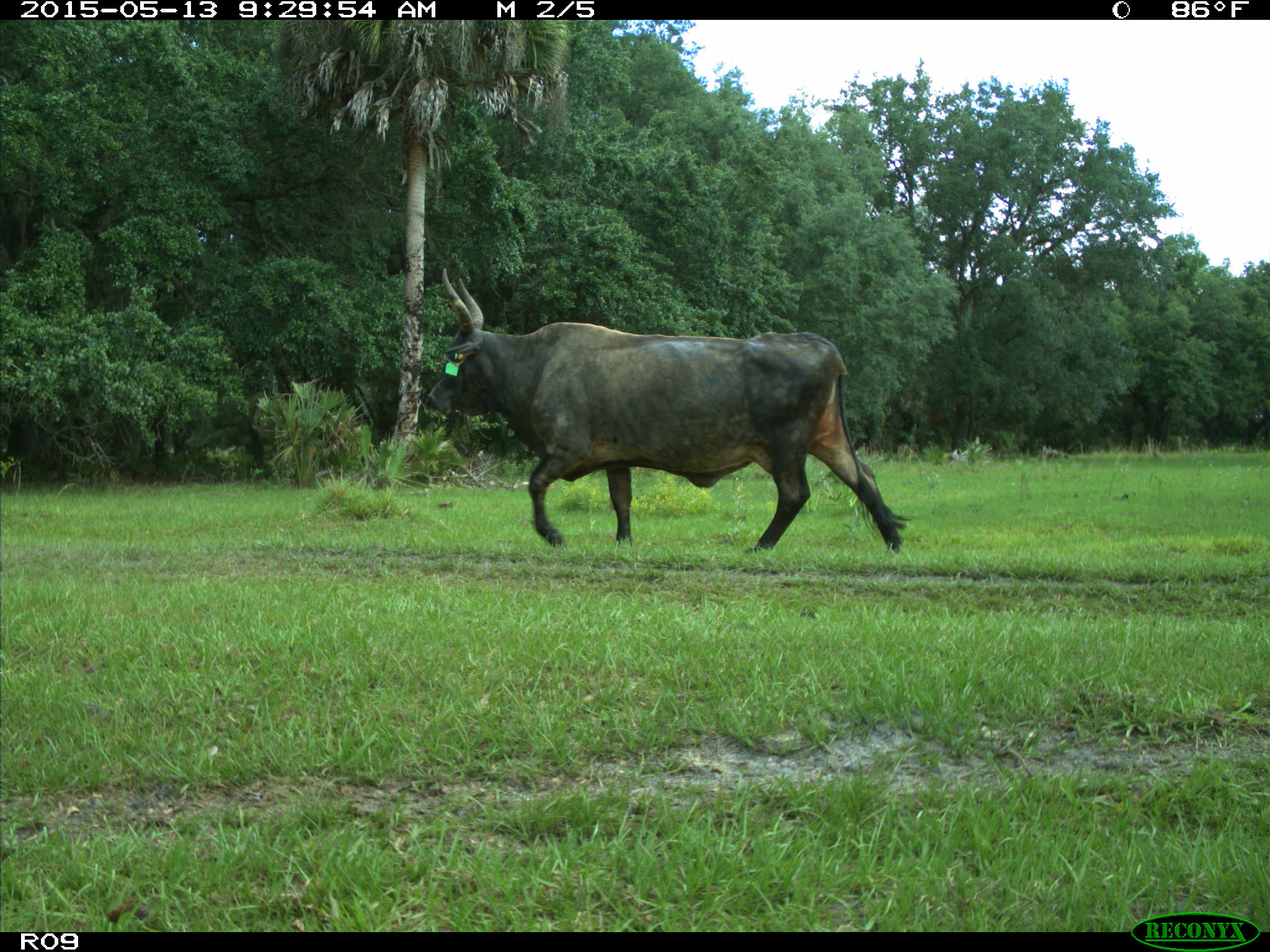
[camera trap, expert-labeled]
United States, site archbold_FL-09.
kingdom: Animalia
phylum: Chordata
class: Mammalia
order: Artiodactyla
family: Bovidae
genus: Bos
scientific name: Bos taurus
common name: domestic cow